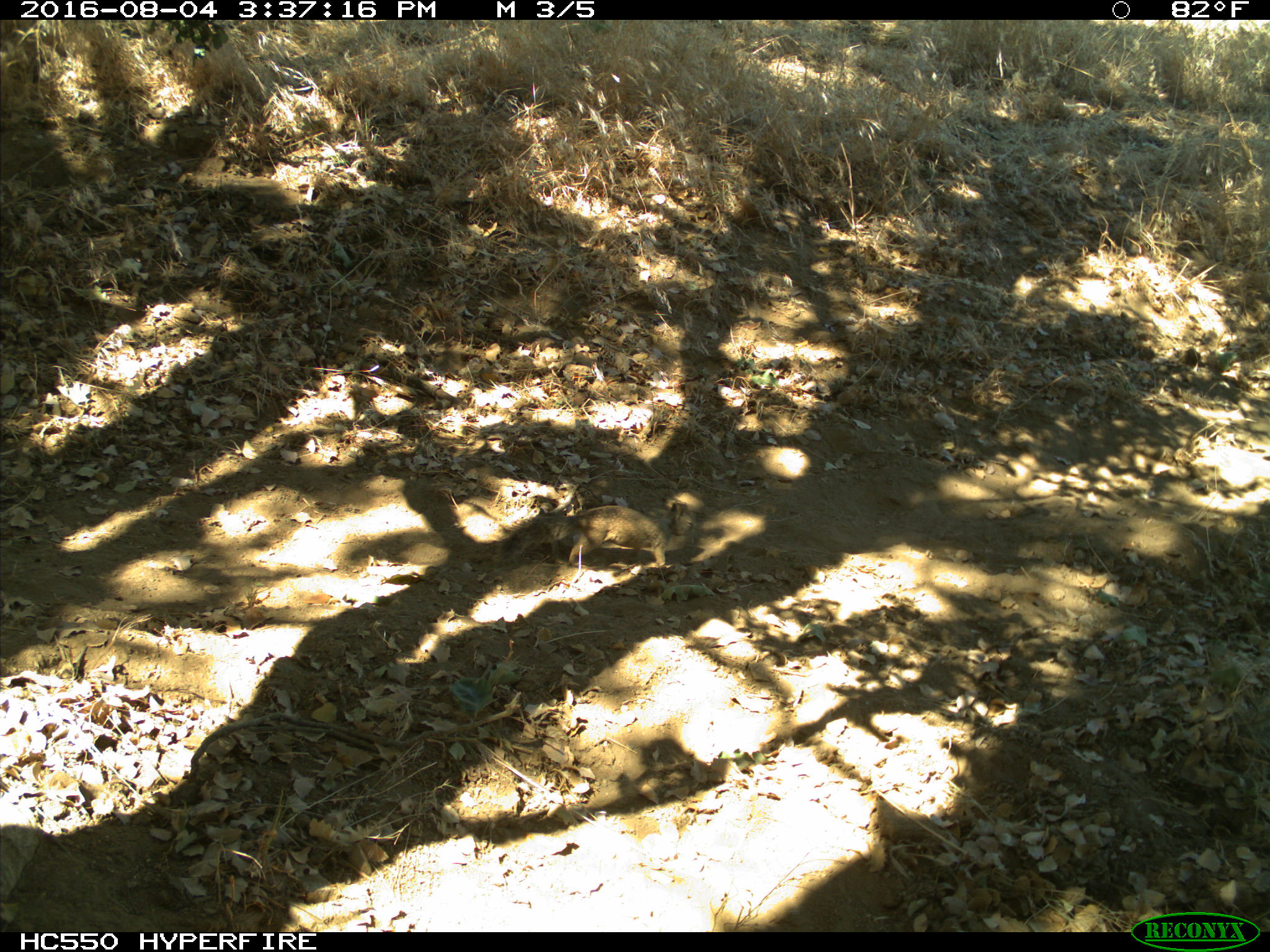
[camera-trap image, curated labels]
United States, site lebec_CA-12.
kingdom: Animalia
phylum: Chordata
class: Mammalia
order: Rodentia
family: Sciuridae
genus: Otospermophilus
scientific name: Otospermophilus beecheyi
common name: california ground squirrel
Otospermophilus beecheyi (california ground squirrel).